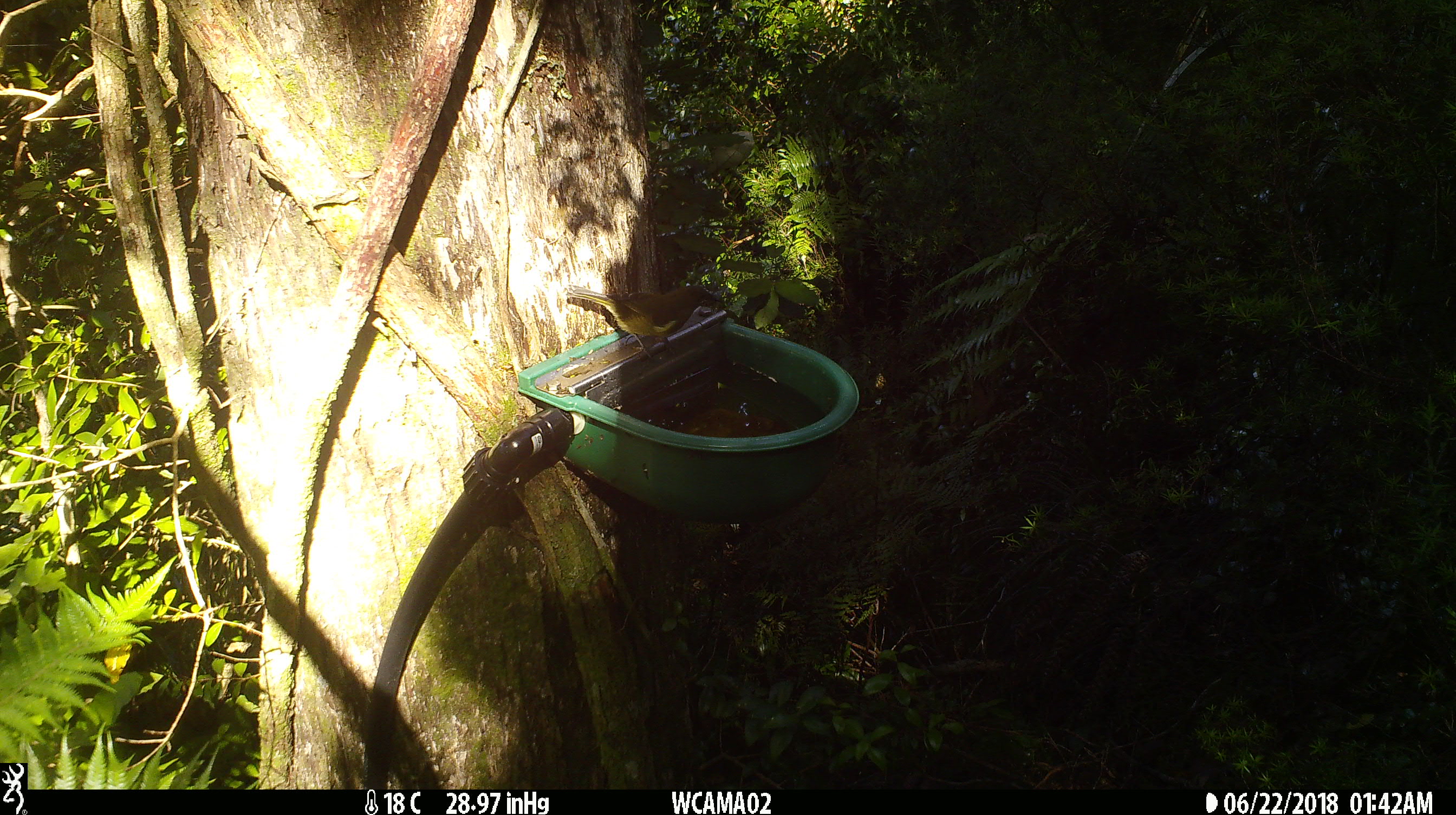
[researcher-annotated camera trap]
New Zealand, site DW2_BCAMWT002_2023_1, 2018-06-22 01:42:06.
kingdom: Animalia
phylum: Chordata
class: Aves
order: Passeriformes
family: Meliphagidae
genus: Anthornis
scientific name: Anthornis melanura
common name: new zealand bellbird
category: bellbird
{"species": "bellbird (new zealand bellbird) (Anthornis melanura)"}